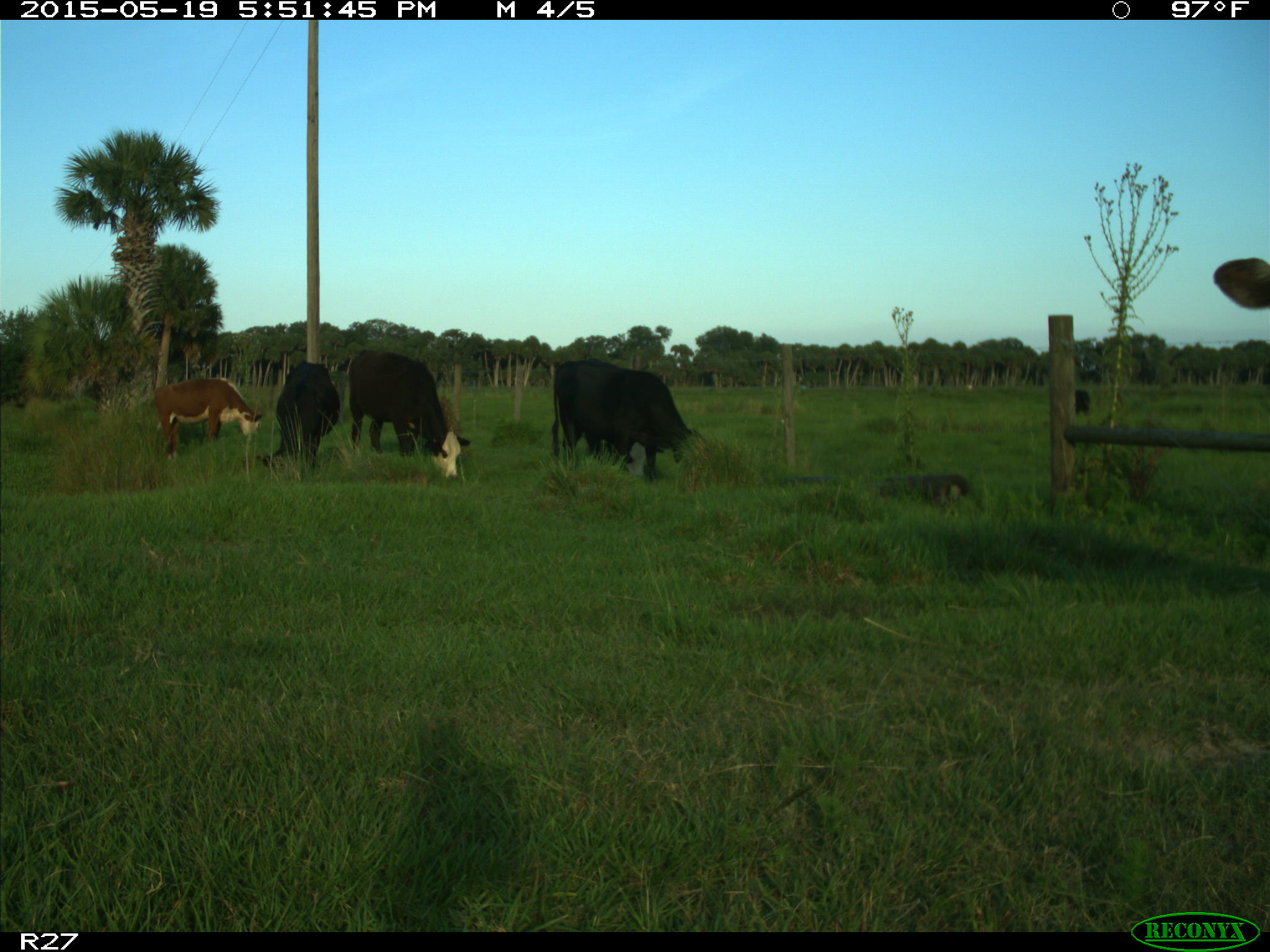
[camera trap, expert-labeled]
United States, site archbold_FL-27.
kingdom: Animalia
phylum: Chordata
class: Mammalia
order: Artiodactyla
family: Bovidae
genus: Bos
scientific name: Bos taurus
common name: domestic cow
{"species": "Bos taurus (domestic cow)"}